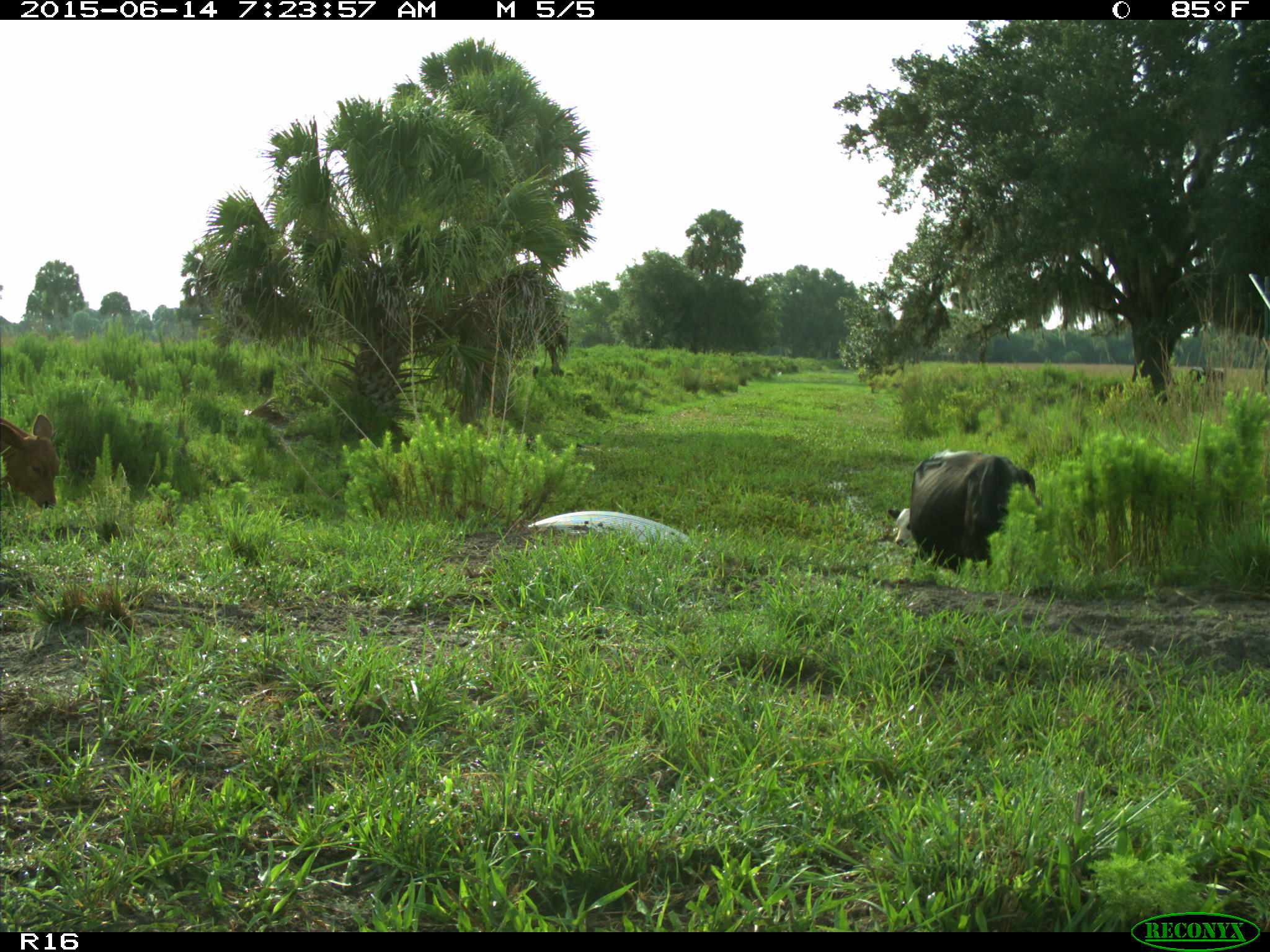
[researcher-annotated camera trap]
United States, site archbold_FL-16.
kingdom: Animalia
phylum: Chordata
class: Mammalia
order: Artiodactyla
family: Bovidae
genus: Bos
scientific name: Bos taurus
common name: domestic cow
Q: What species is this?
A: Bos taurus (domestic cow).